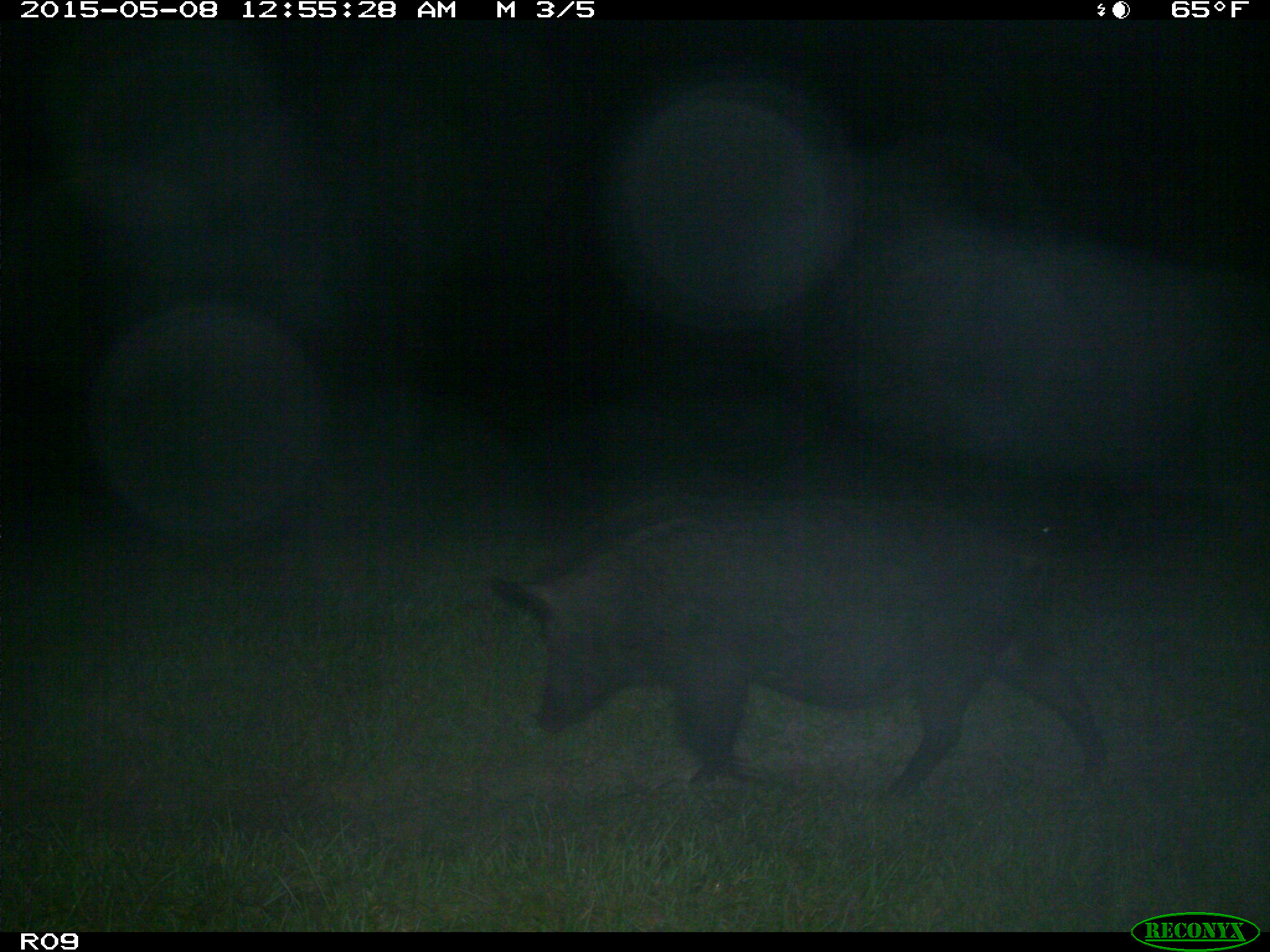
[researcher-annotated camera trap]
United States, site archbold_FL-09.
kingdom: Animalia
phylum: Chordata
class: Mammalia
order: Artiodactyla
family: Suidae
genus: Sus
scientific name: Sus scrofa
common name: wild boar